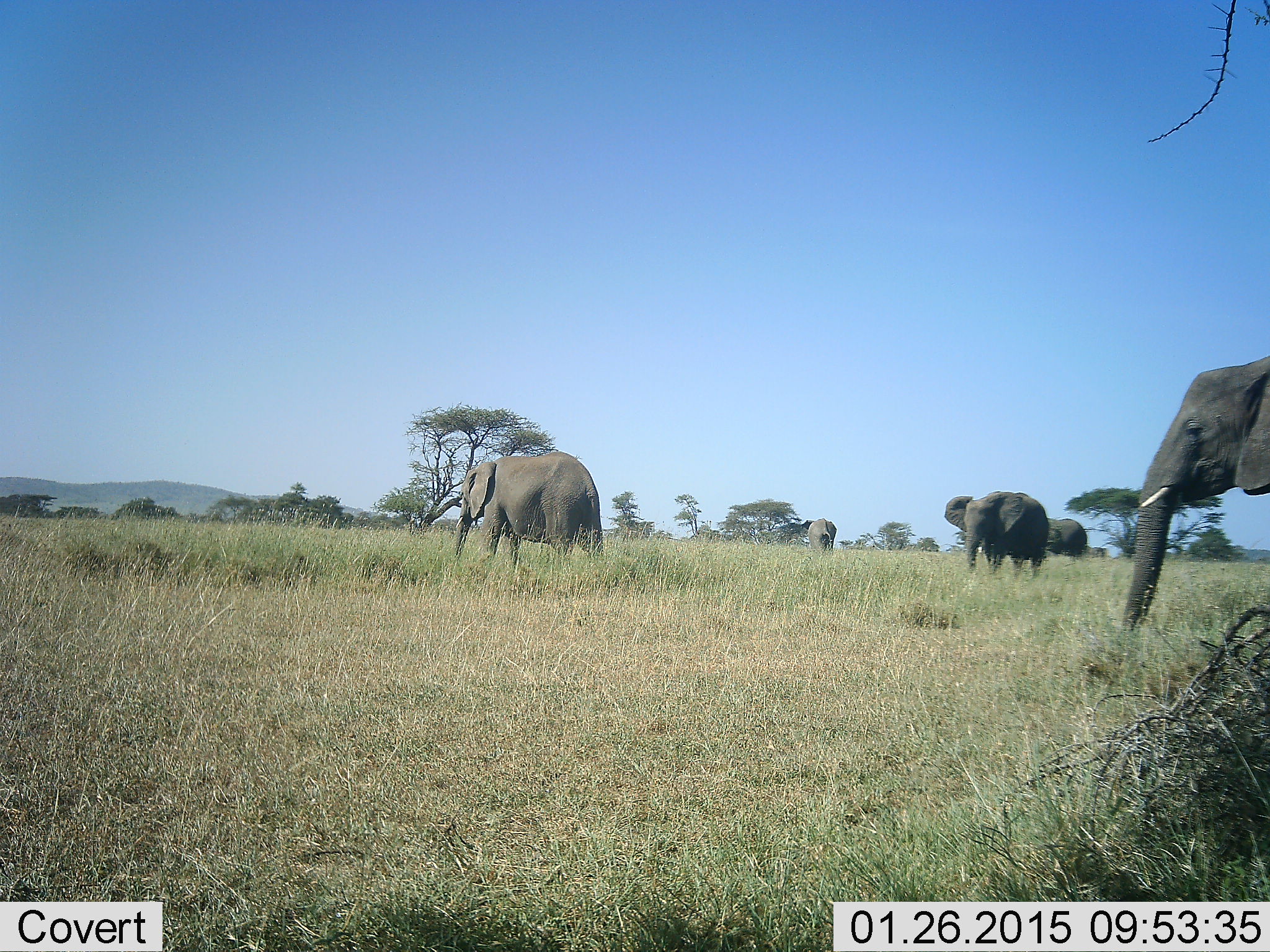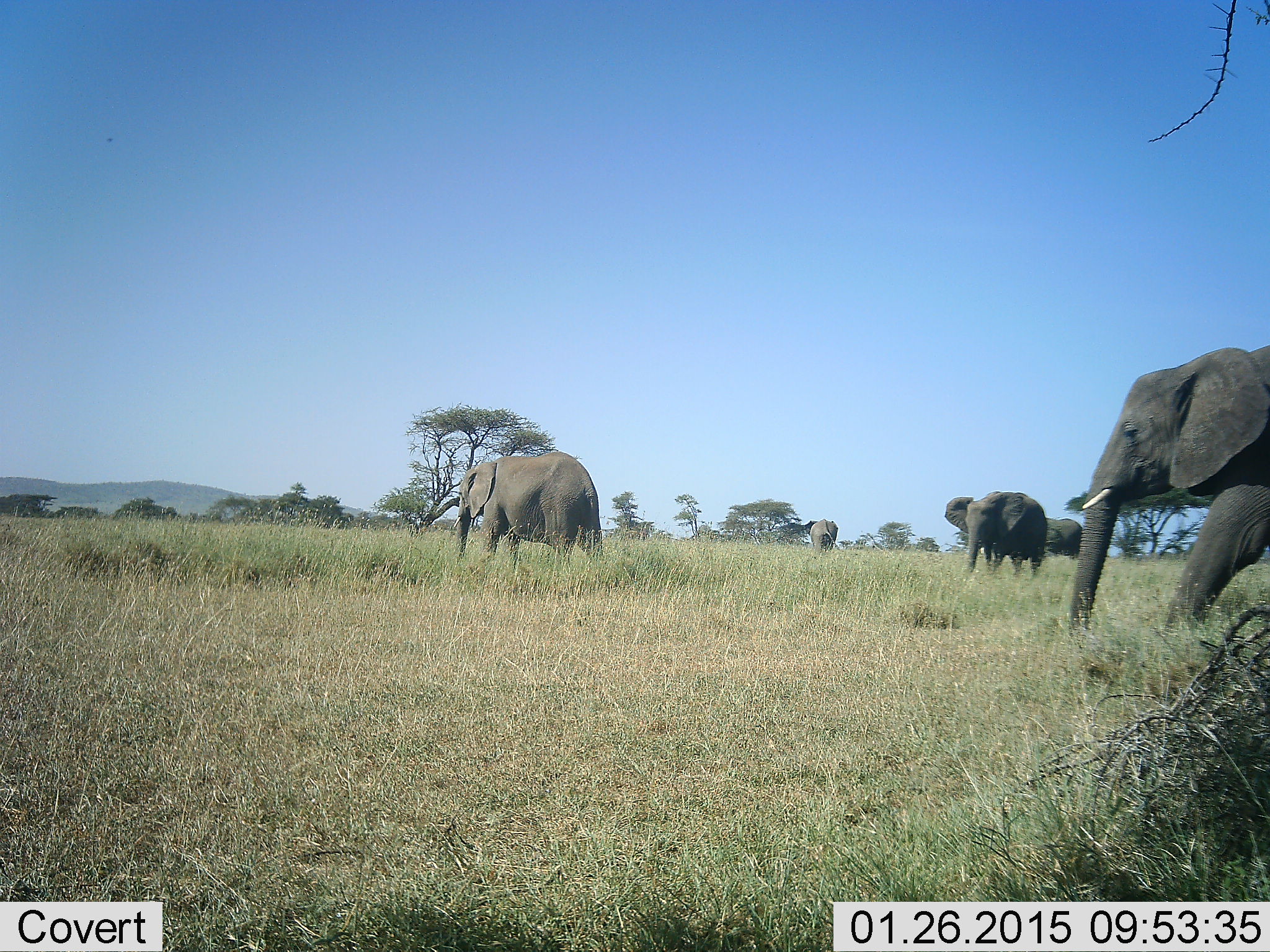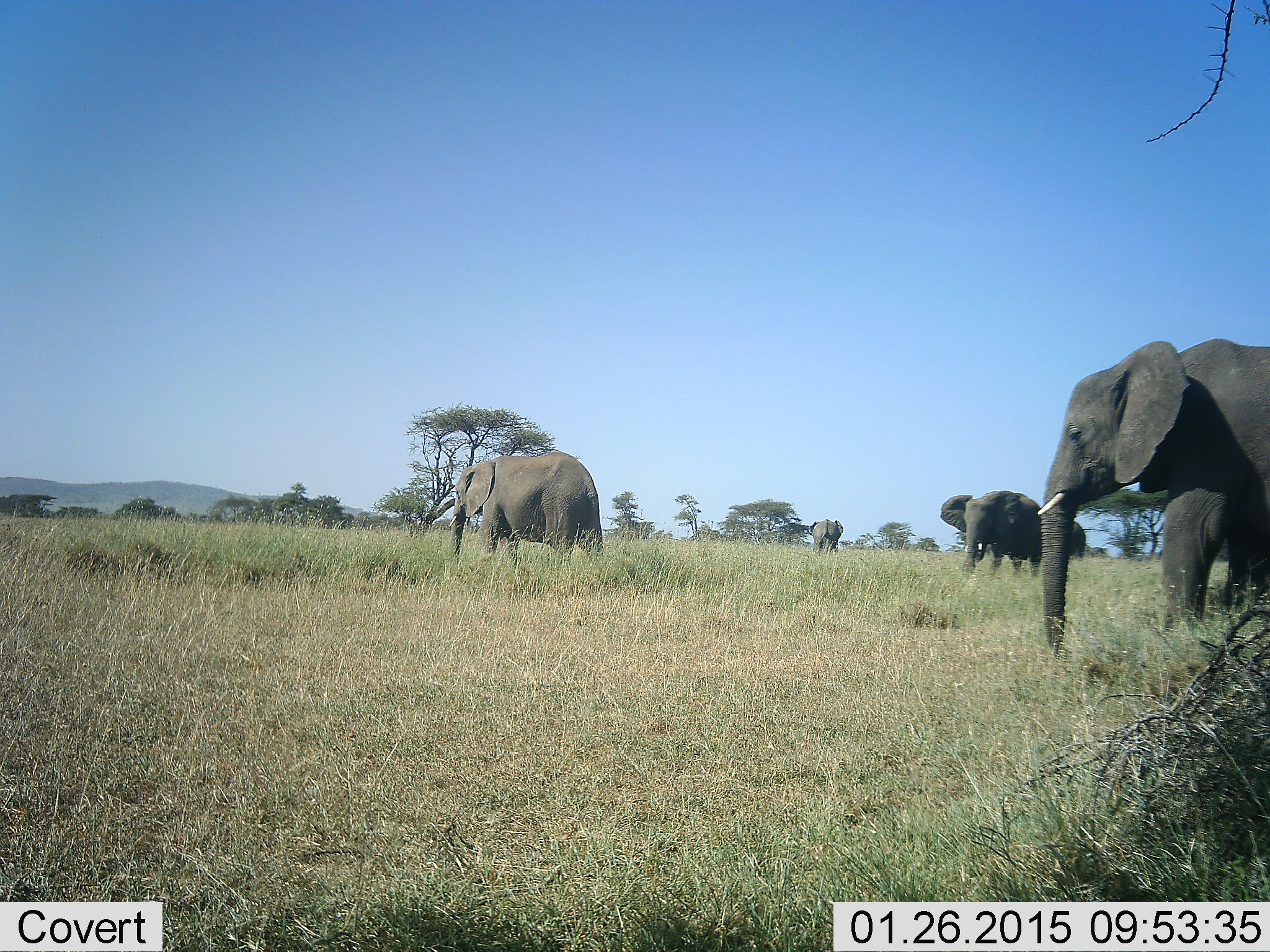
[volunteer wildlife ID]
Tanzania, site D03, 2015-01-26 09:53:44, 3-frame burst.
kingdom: Animalia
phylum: Chordata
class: Mammalia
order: Proboscidea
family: Elephantidae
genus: Loxodonta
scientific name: Loxodonta africana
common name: african bush elephant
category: elephant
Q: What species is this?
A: Elephant (african bush elephant) (Loxodonta africana).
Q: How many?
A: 5.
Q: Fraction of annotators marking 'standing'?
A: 40%.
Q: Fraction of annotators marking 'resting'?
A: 0%.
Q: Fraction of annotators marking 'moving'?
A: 90%.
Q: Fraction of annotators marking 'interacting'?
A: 10%.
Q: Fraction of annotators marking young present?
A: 0%.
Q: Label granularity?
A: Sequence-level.